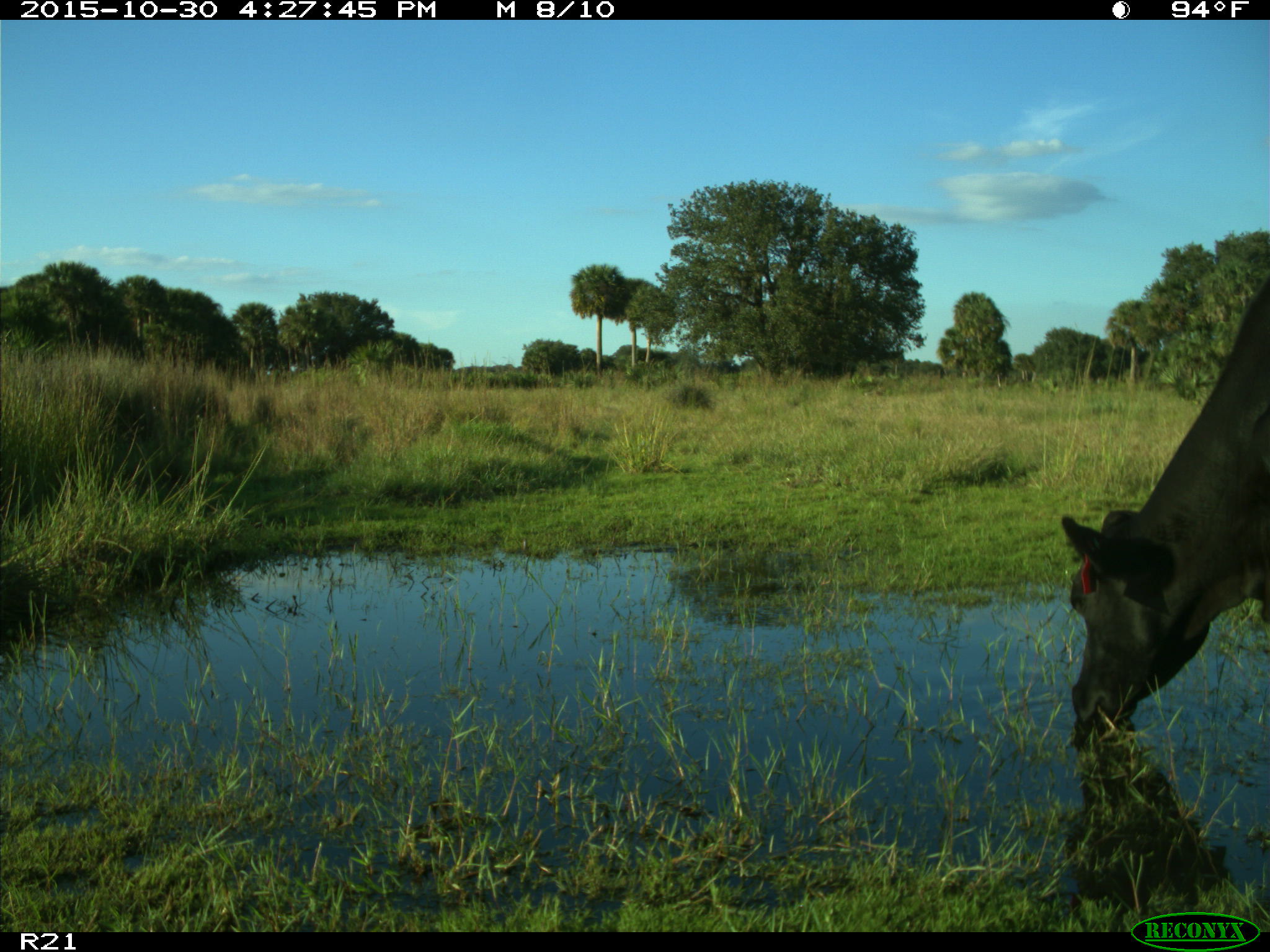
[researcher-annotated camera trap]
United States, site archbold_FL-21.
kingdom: Animalia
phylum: Chordata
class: Mammalia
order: Artiodactyla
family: Bovidae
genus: Bos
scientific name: Bos taurus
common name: domestic cow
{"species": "Bos taurus (domestic cow)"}